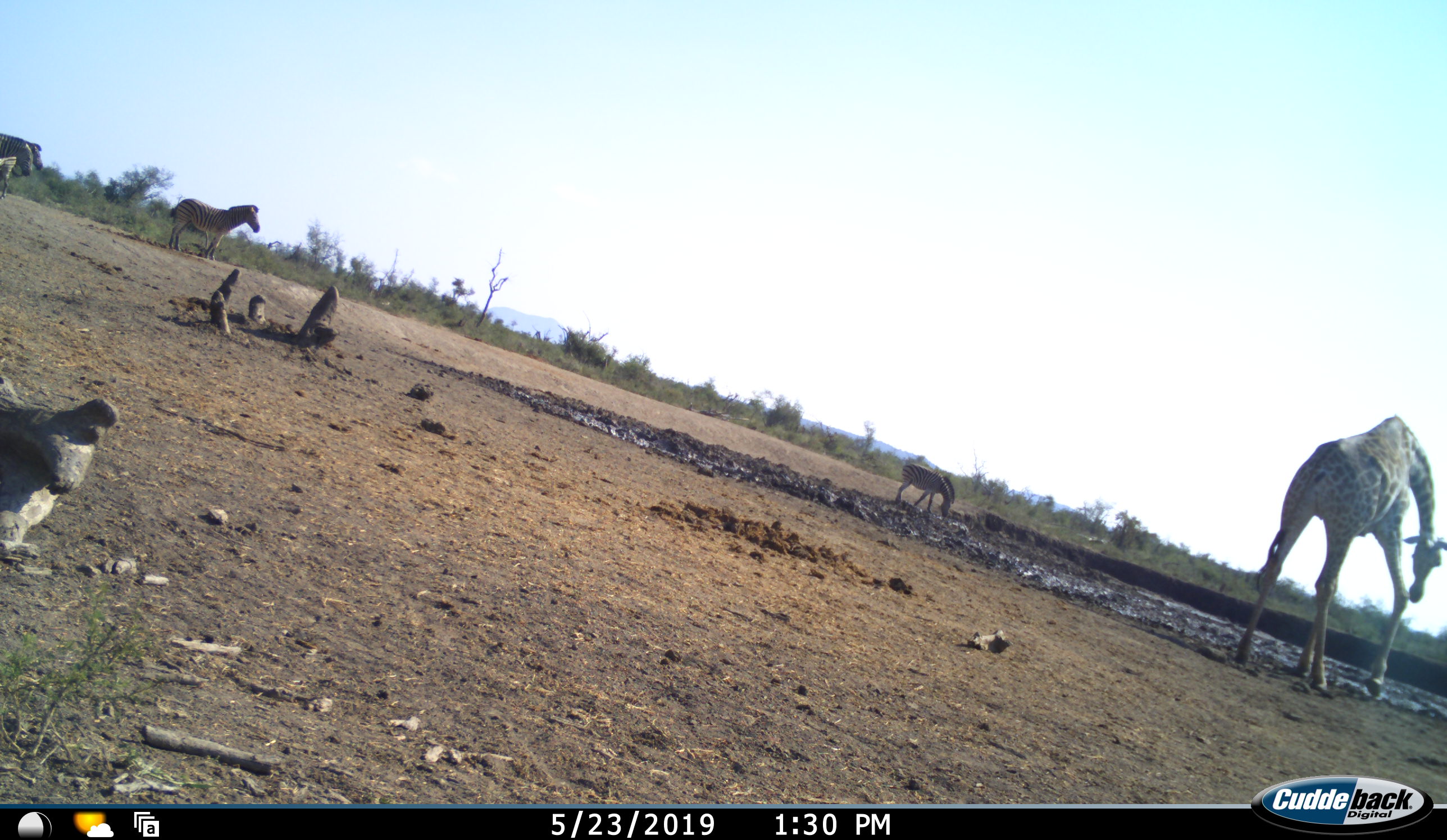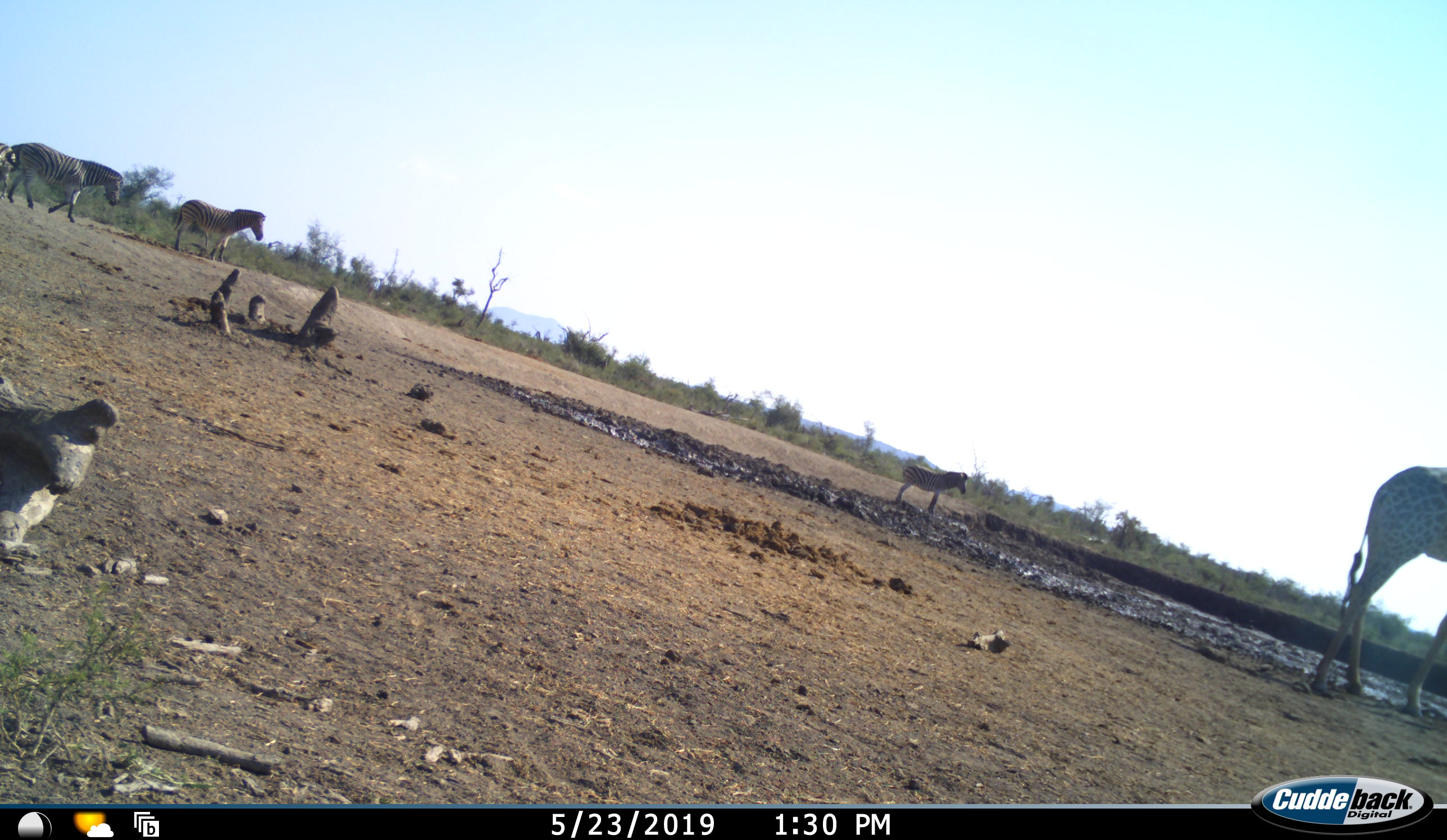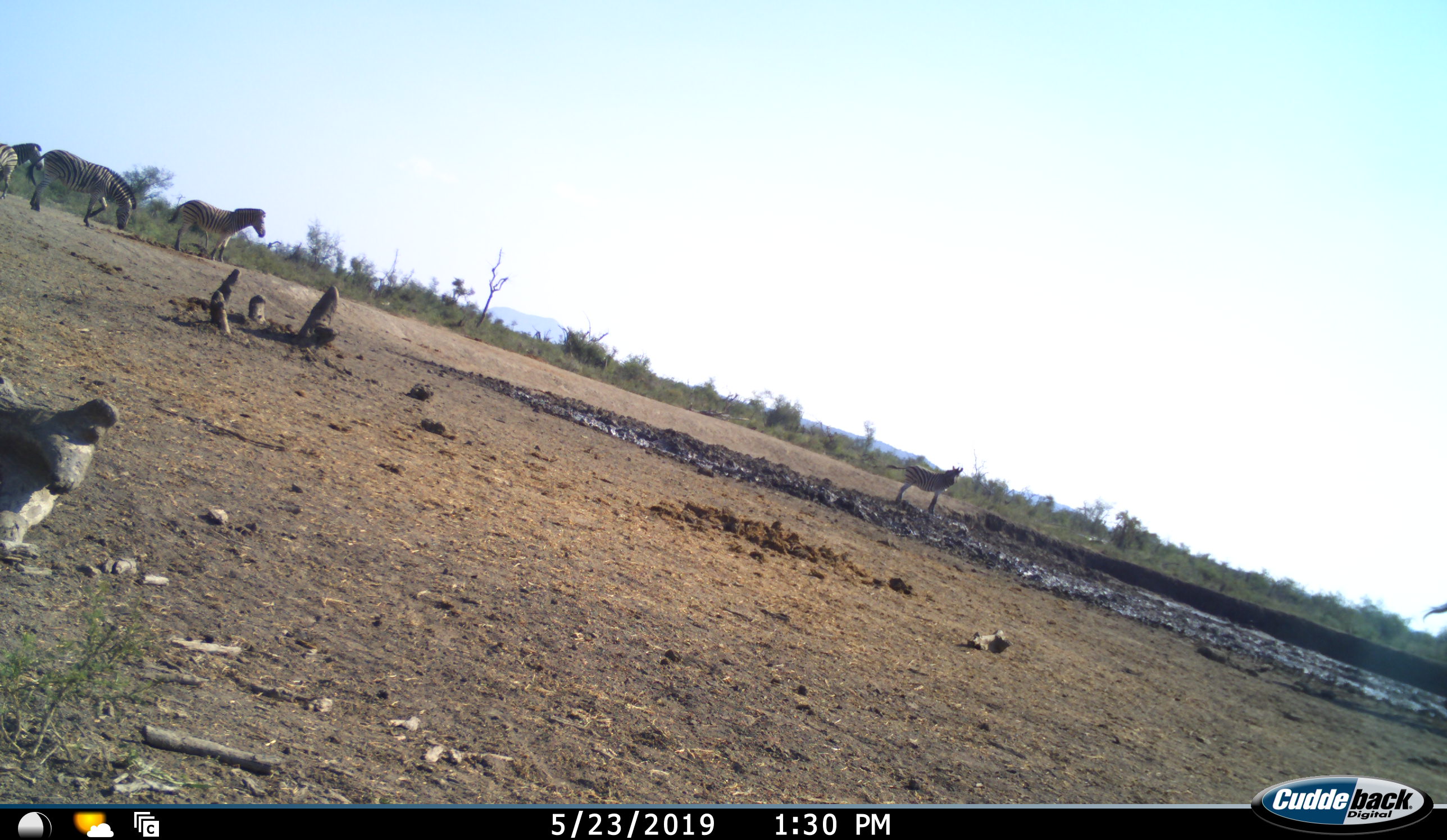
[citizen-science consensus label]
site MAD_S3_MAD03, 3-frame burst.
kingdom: Animalia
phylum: Chordata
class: Mammalia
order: Artiodactyla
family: Giraffidae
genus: Giraffa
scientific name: Giraffa camelopardalis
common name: giraffe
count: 1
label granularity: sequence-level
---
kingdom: Animalia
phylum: Chordata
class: Mammalia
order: Perissodactyla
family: Equidae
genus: Equus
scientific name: Equus quagga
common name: plains zebra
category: zebraplains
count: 4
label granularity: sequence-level